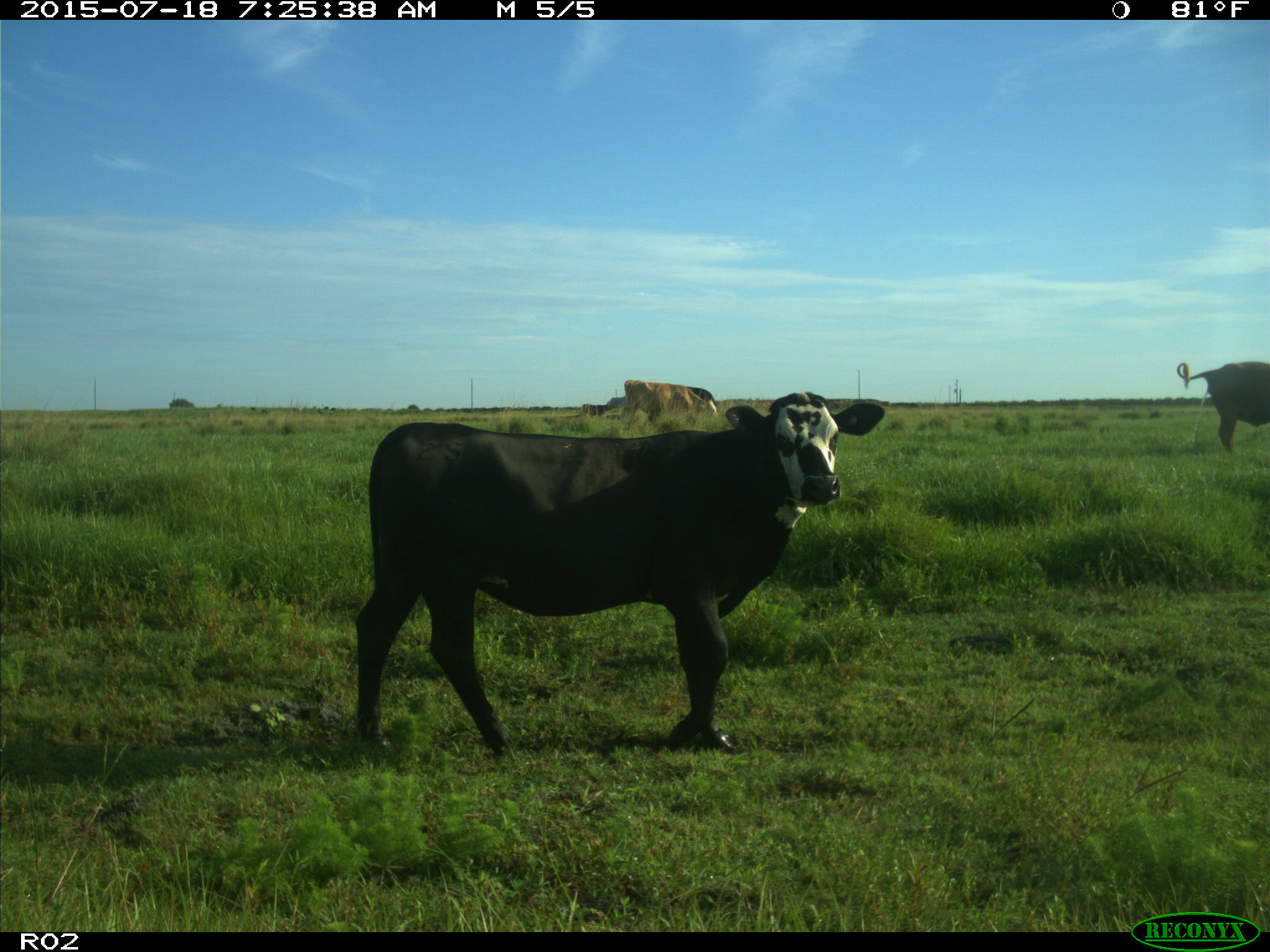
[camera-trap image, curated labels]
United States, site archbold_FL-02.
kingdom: Animalia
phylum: Chordata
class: Mammalia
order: Artiodactyla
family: Bovidae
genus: Bos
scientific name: Bos taurus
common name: domestic cow